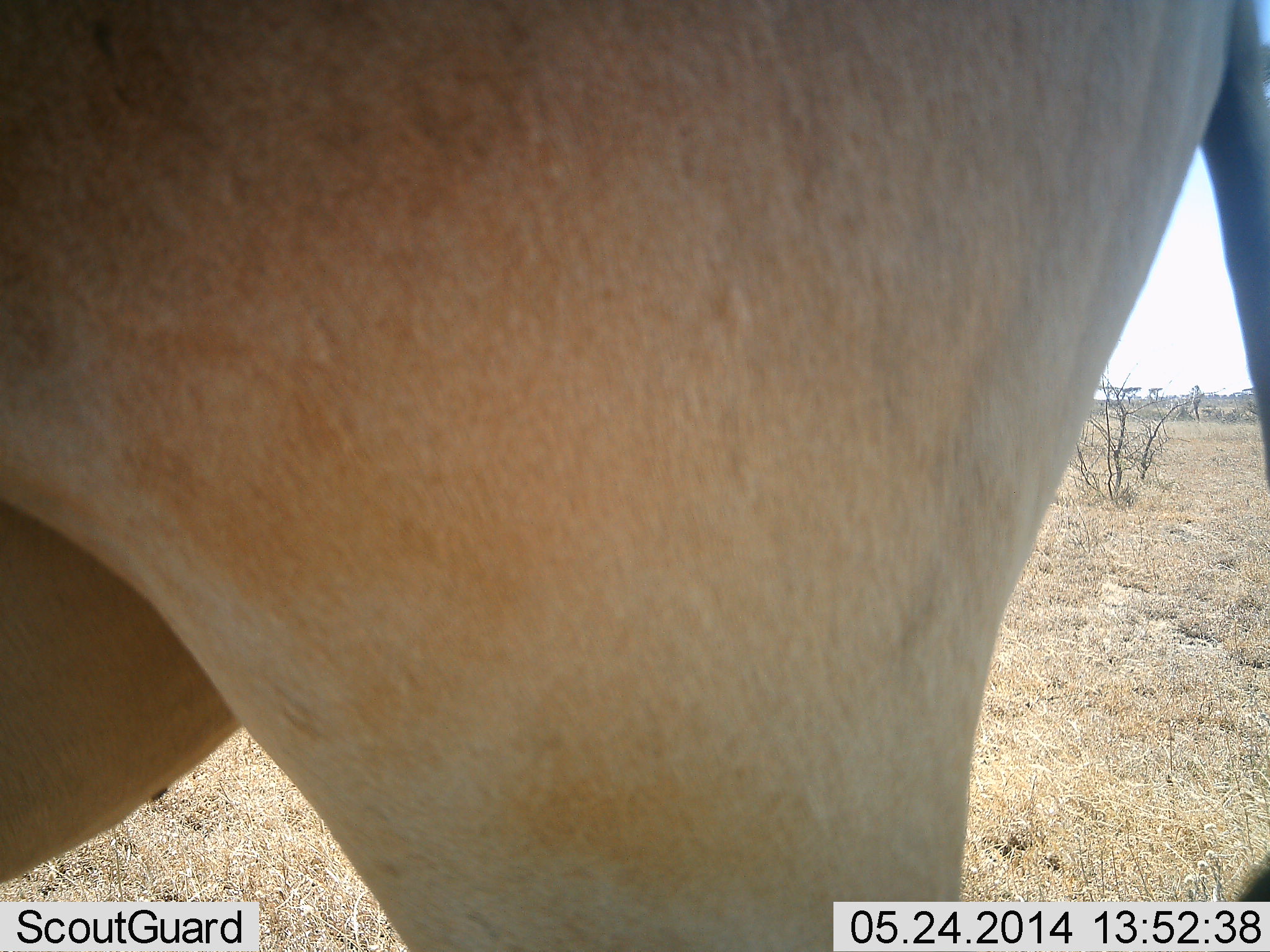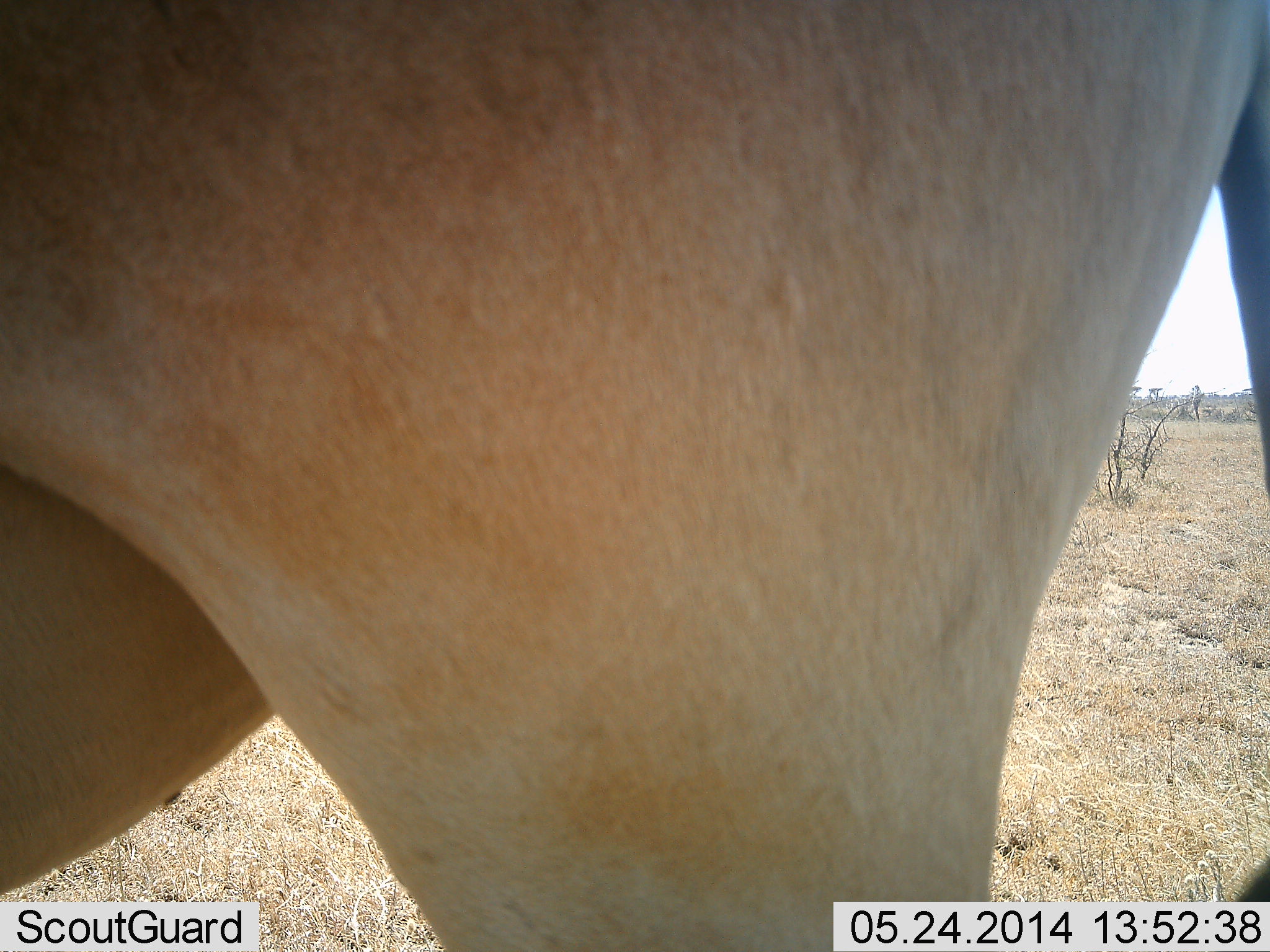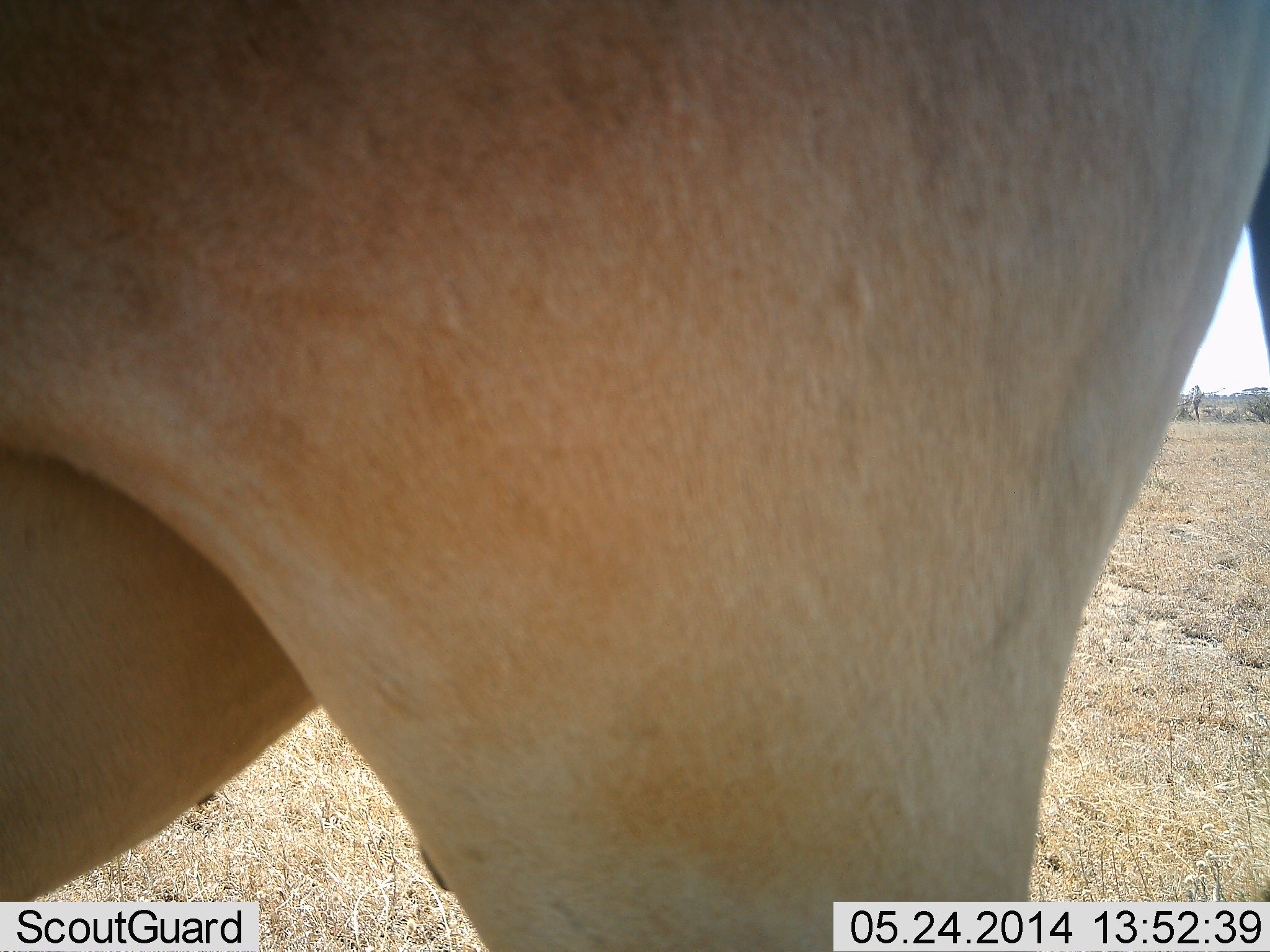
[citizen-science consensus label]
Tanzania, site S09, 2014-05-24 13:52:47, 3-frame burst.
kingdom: Animalia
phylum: Chordata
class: Mammalia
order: Artiodactyla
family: Bovidae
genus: Alcelaphus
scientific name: Alcelaphus buselaphus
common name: hartebeest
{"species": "hartebeest (Alcelaphus buselaphus)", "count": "1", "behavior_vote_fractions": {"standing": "100%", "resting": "11%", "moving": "0%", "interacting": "0%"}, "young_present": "0%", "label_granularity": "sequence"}